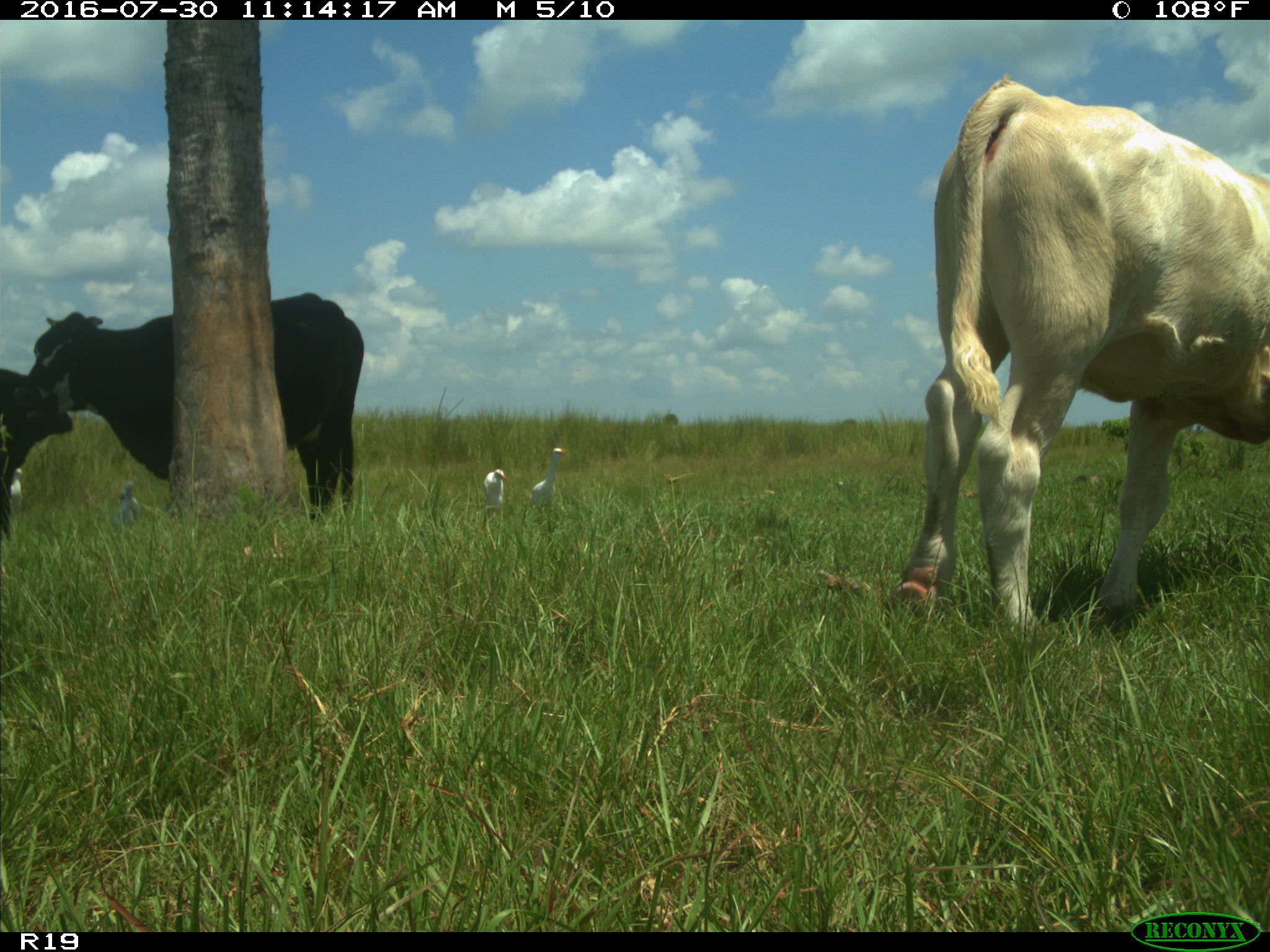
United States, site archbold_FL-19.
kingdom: Animalia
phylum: Chordata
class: Mammalia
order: Artiodactyla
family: Bovidae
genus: Bos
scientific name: Bos taurus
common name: domestic cow